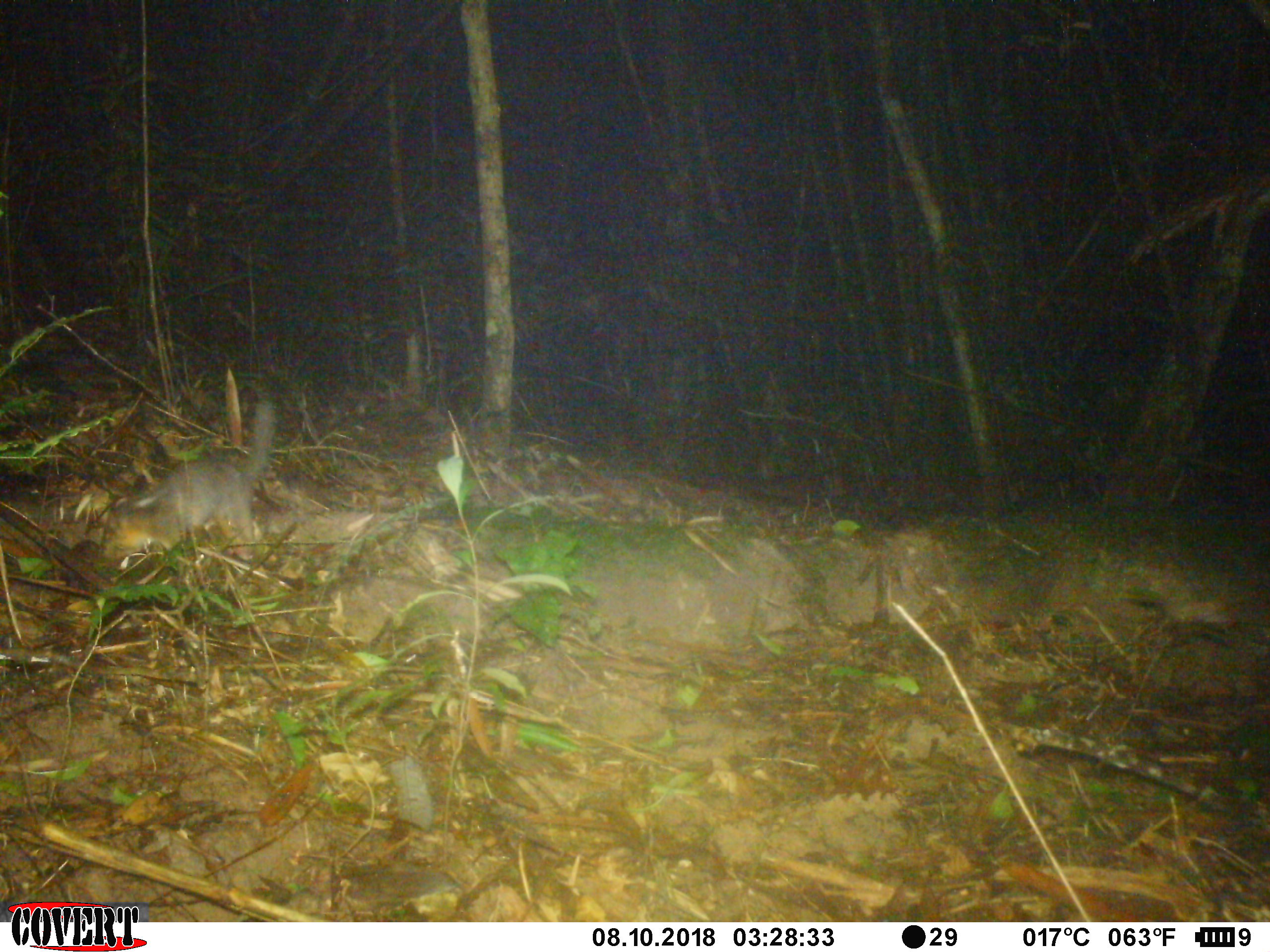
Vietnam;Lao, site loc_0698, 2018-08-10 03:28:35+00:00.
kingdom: Animalia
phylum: Chordata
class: Mammalia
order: Carnivora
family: Mustelidae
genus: Melogale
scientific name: Melogale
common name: ferret badger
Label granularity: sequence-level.